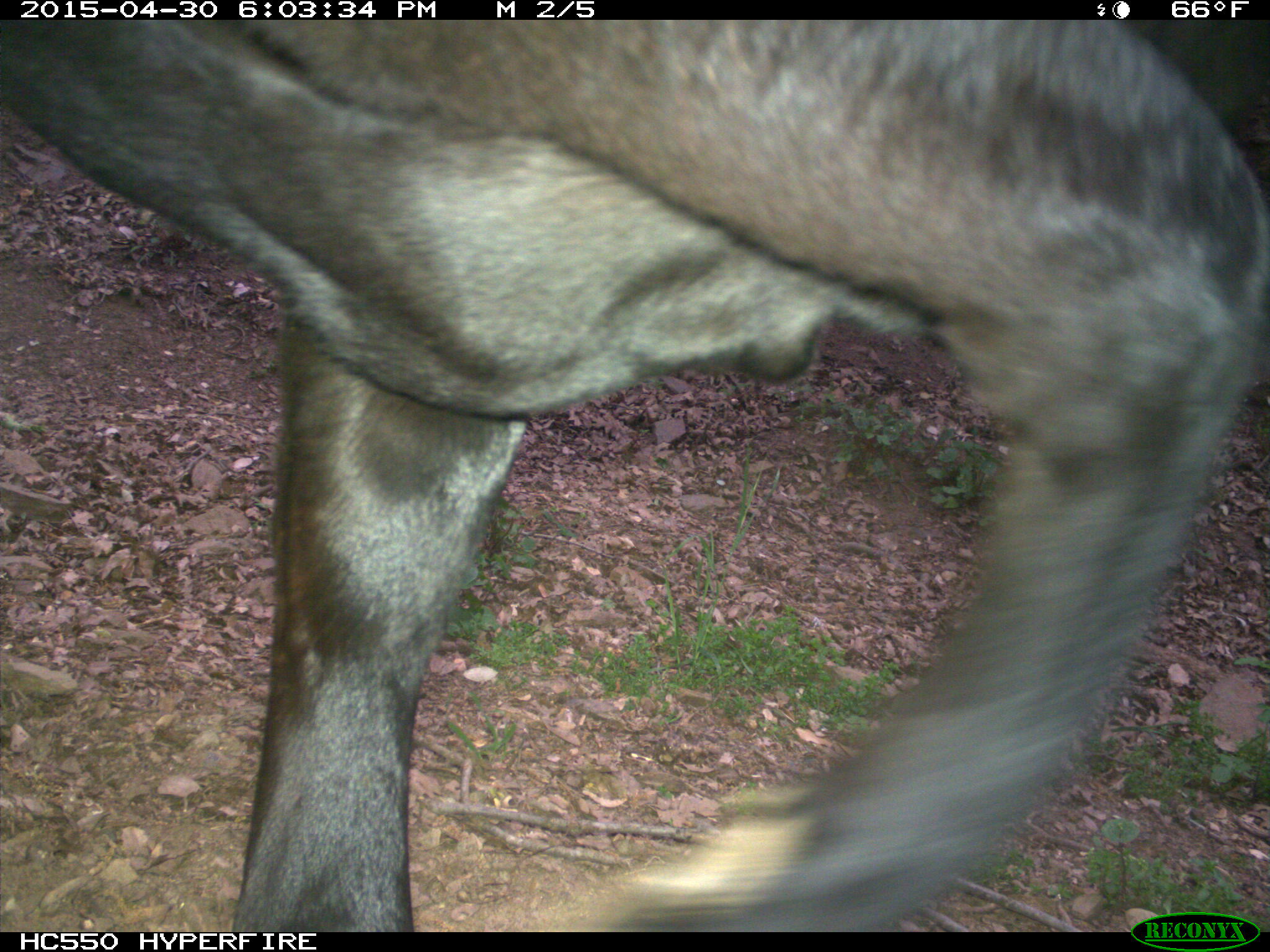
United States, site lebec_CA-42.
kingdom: Animalia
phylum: Chordata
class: Mammalia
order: Artiodactyla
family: Bovidae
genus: Bos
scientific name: Bos taurus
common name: domestic cow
Bos taurus (domestic cow).